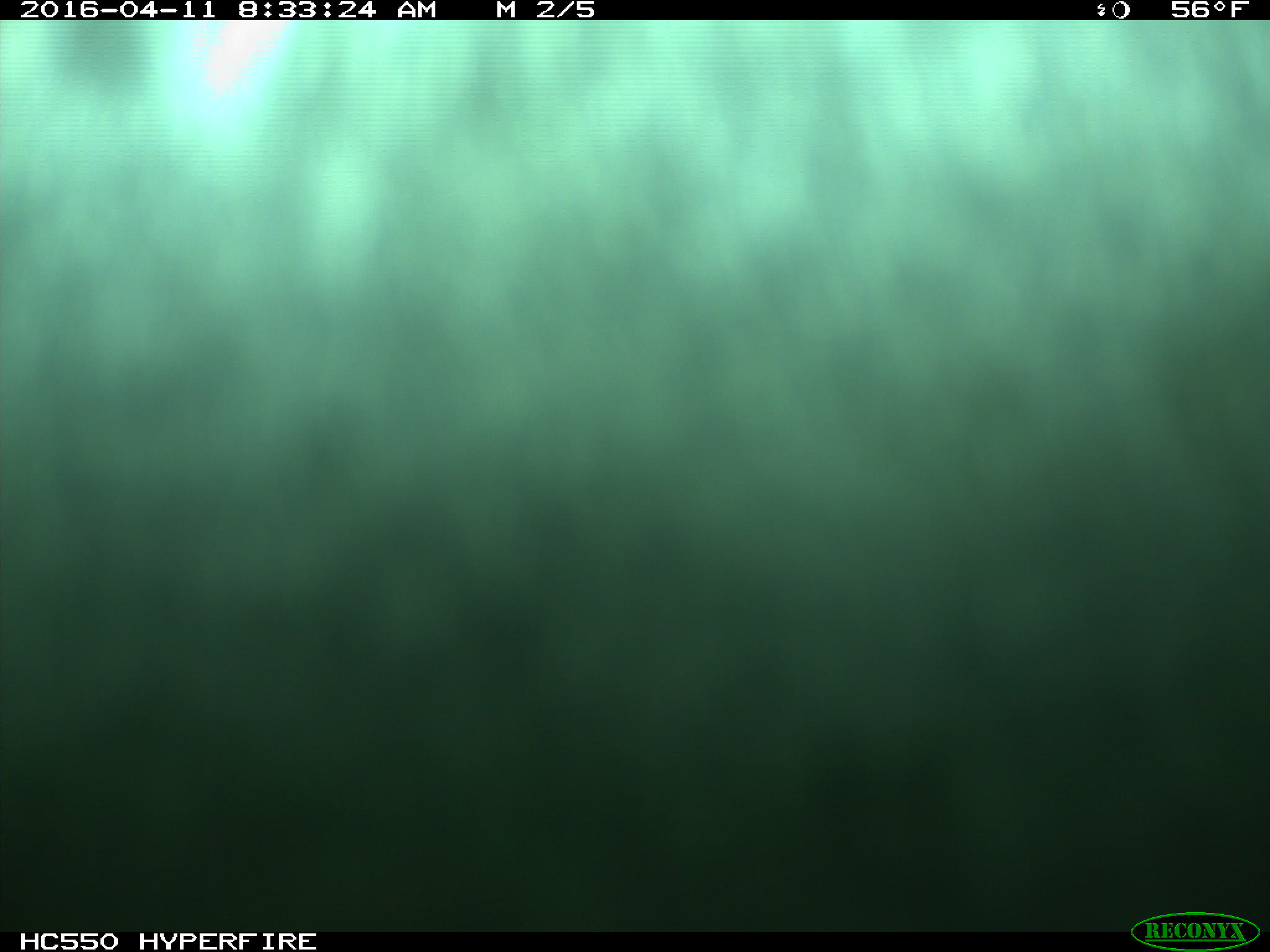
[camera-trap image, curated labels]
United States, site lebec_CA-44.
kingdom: Animalia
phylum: Chordata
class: Mammalia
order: Artiodactyla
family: Bovidae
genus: Bos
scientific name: Bos taurus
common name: domestic cow